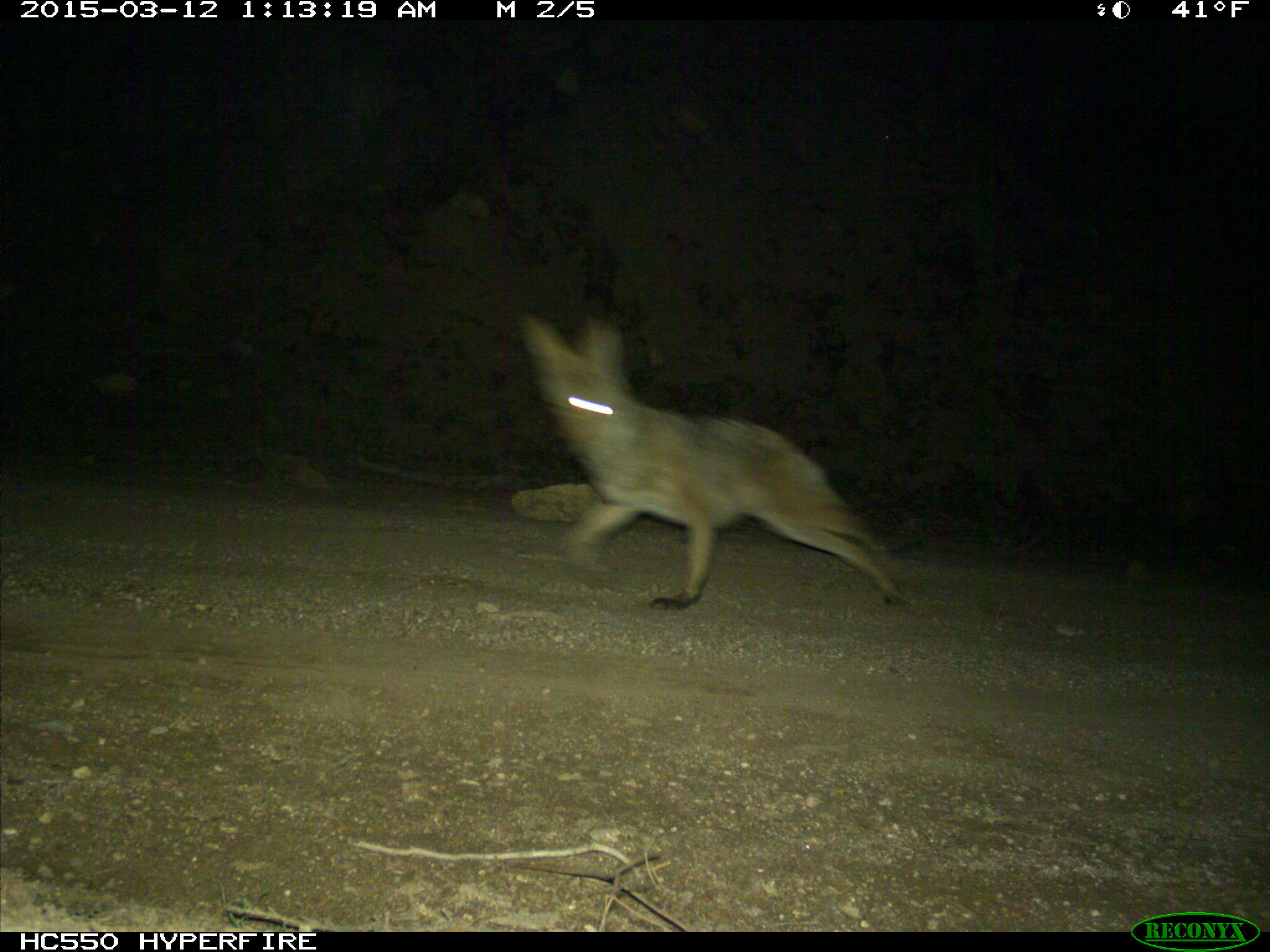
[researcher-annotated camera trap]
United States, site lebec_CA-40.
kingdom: Animalia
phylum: Chordata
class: Mammalia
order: Carnivora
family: Canidae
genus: Canis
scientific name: Canis latrans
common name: coyote